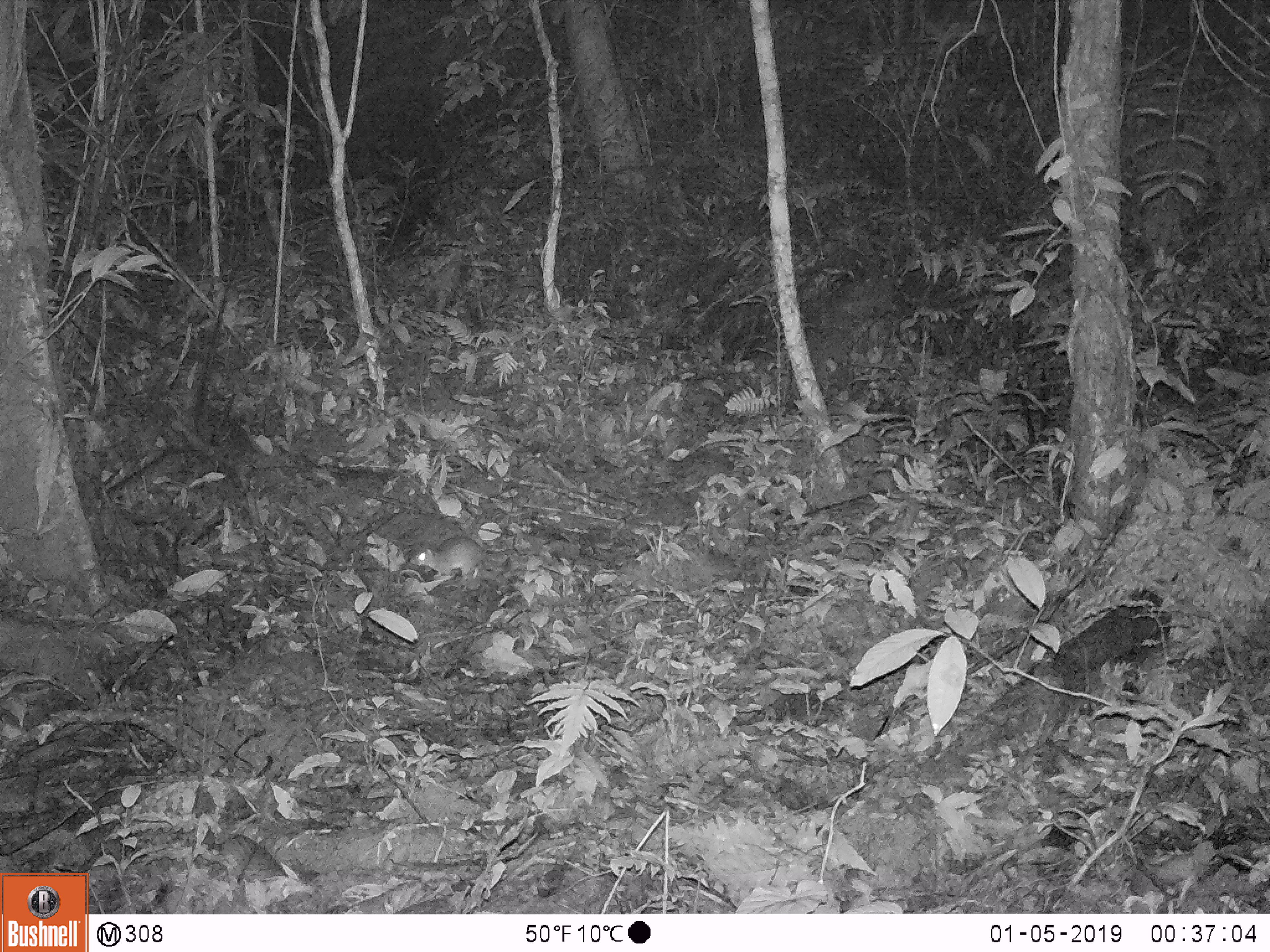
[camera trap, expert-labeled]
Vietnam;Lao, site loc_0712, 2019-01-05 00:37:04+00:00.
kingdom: Animalia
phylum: Chordata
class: Mammalia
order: Rodentia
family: Muridae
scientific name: Muridae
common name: old-world mice and rats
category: unidentified murid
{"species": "unidentified murid (old-world mice and rats) (Muridae)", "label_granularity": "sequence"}